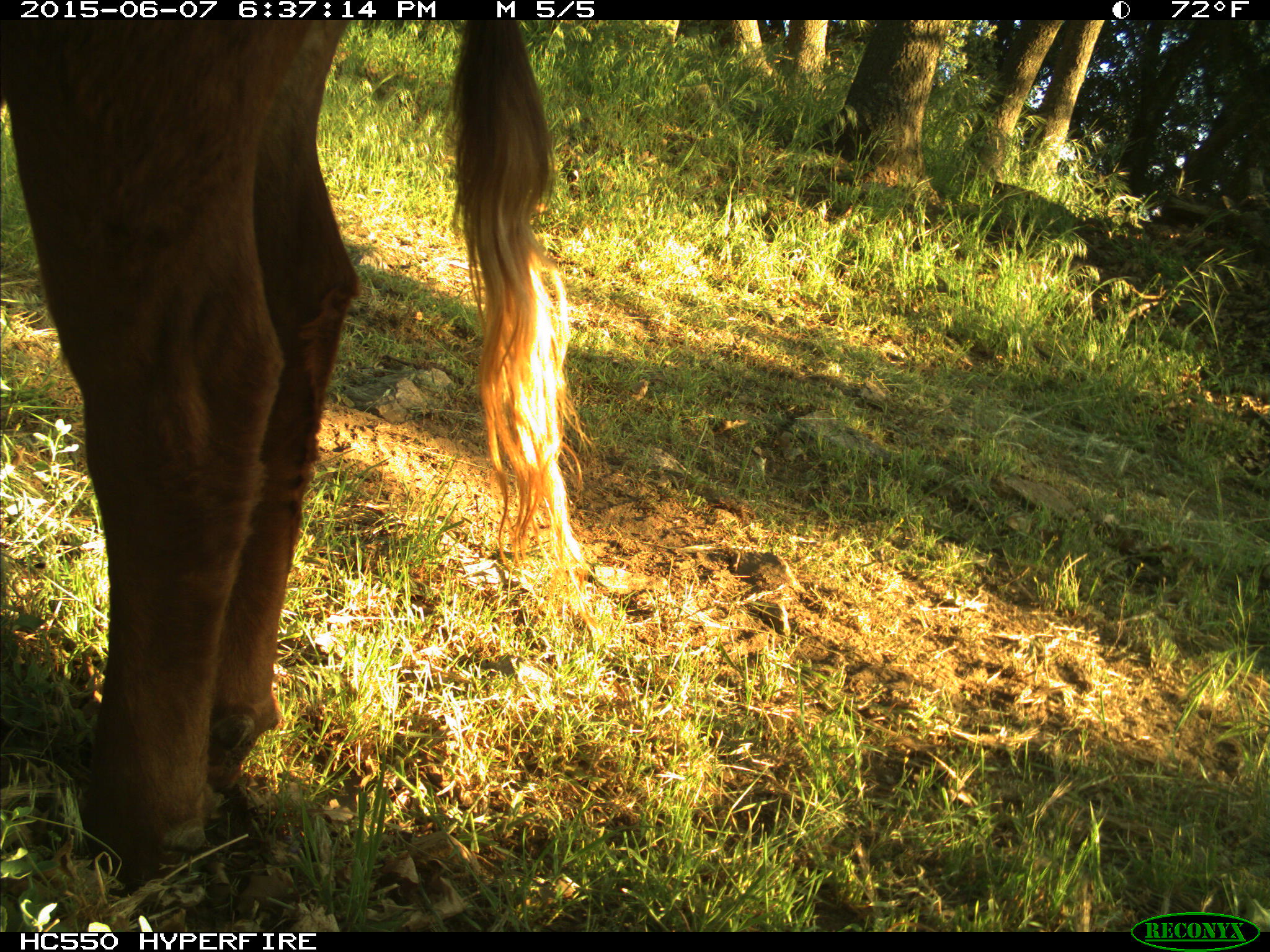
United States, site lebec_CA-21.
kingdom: Animalia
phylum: Chordata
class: Mammalia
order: Artiodactyla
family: Bovidae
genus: Bos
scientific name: Bos taurus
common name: domestic cow